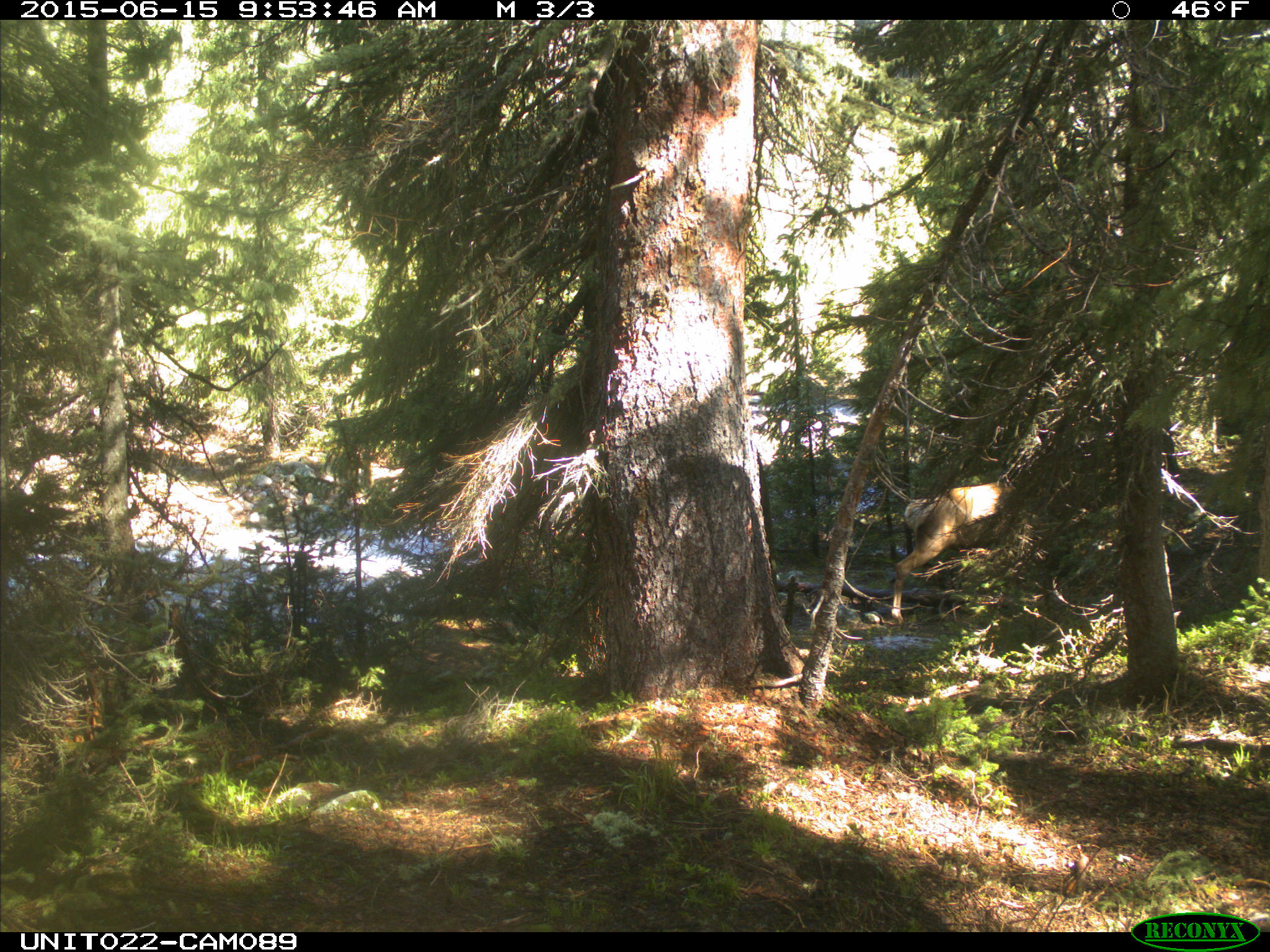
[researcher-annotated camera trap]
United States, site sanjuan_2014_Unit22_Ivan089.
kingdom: Animalia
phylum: Chordata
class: Mammalia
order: Artiodactyla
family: Cervidae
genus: Cervus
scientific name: Cervus elaphus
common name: red deer